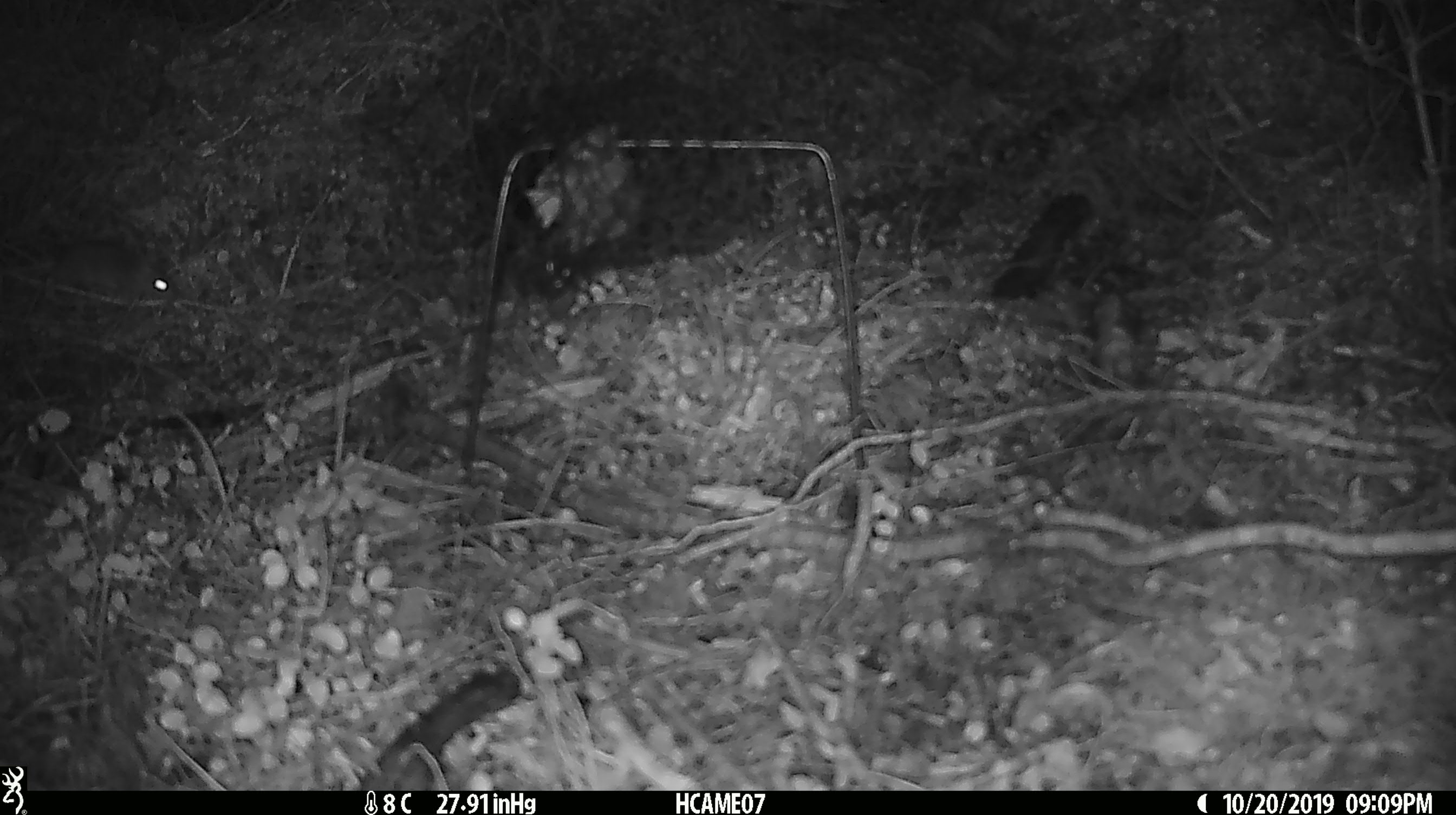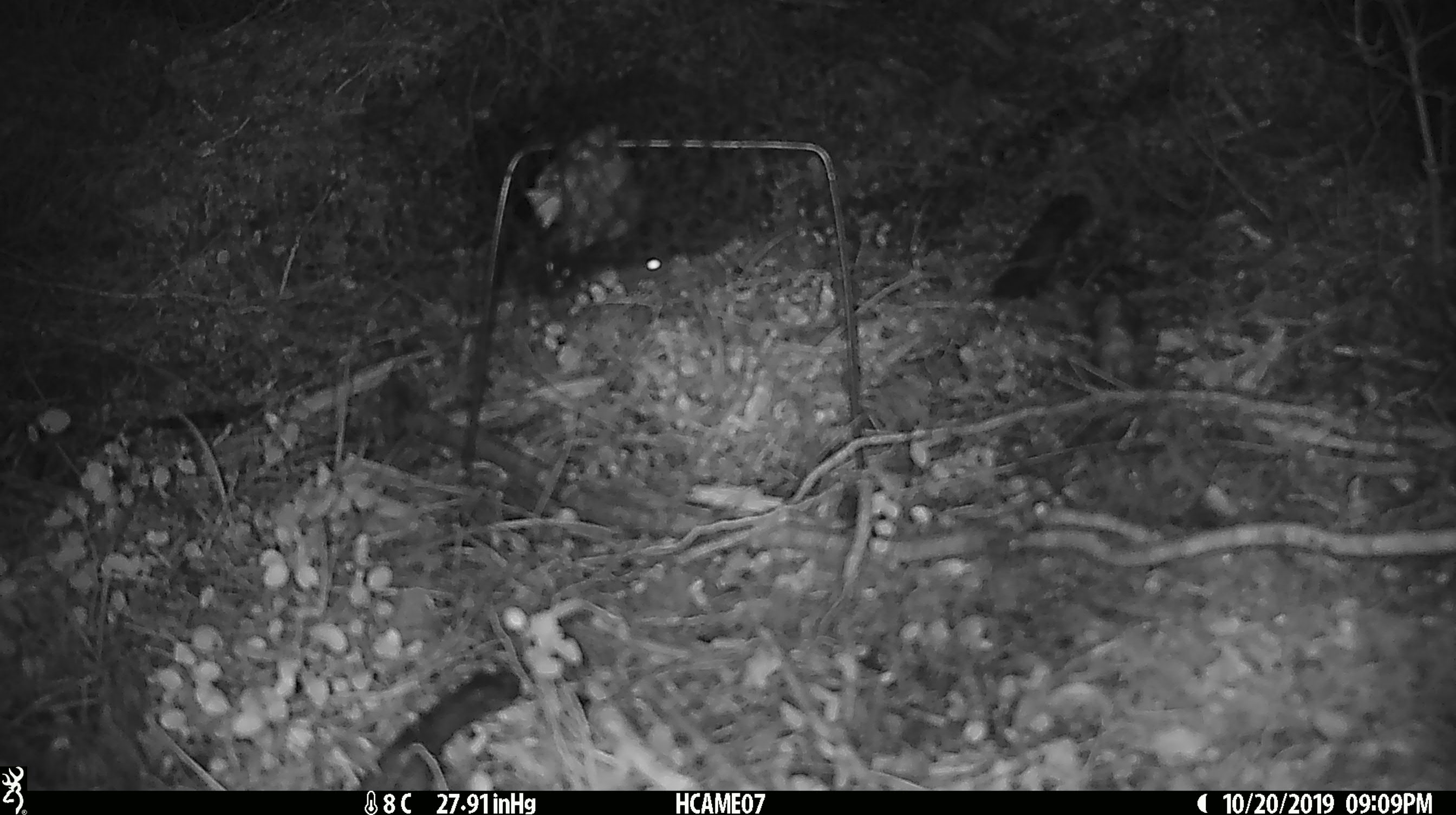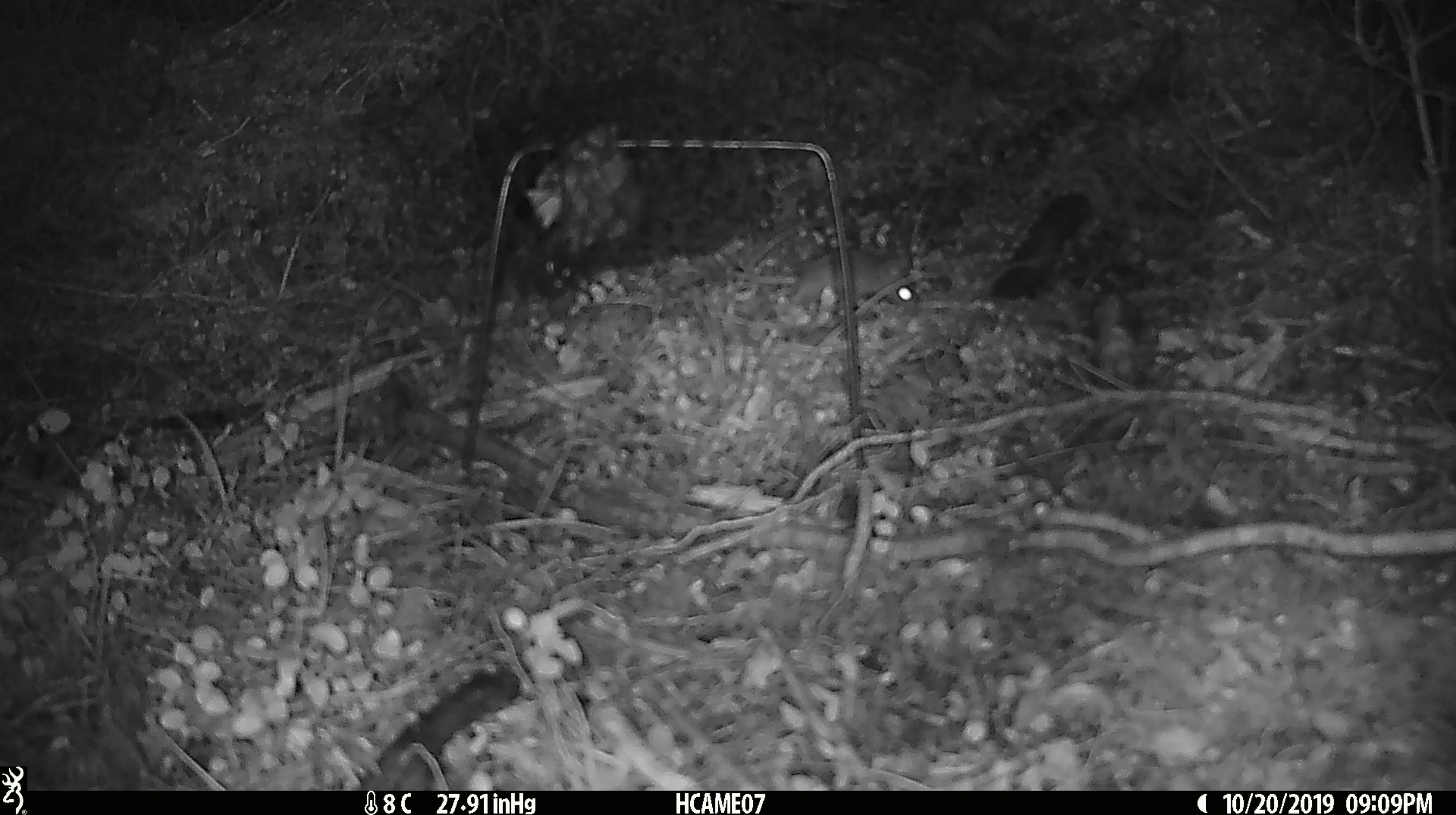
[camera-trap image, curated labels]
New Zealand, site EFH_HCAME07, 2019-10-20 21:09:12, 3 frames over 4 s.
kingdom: Animalia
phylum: Chordata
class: Mammalia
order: Rodentia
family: Muridae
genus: Mus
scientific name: Mus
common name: mouse